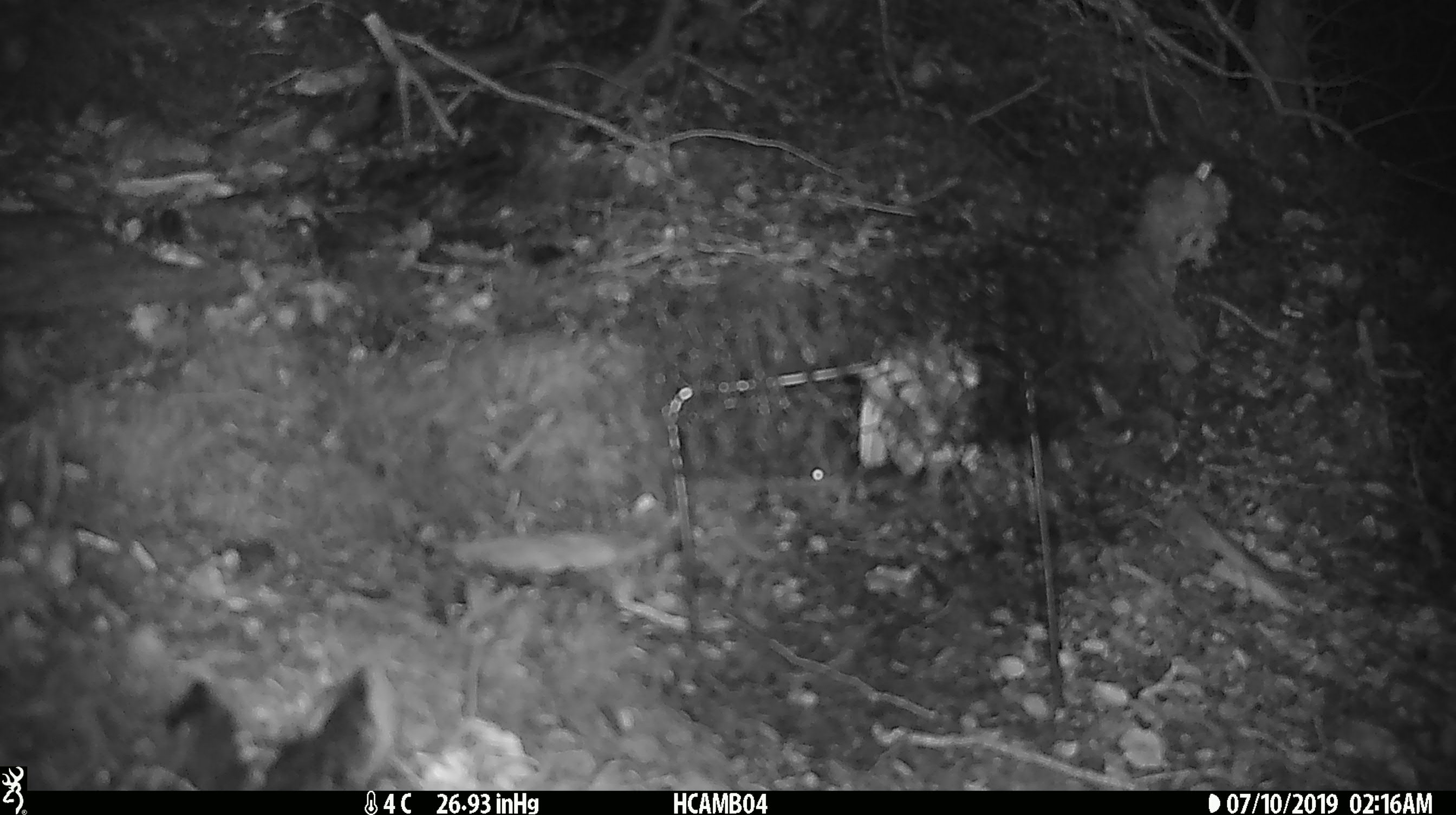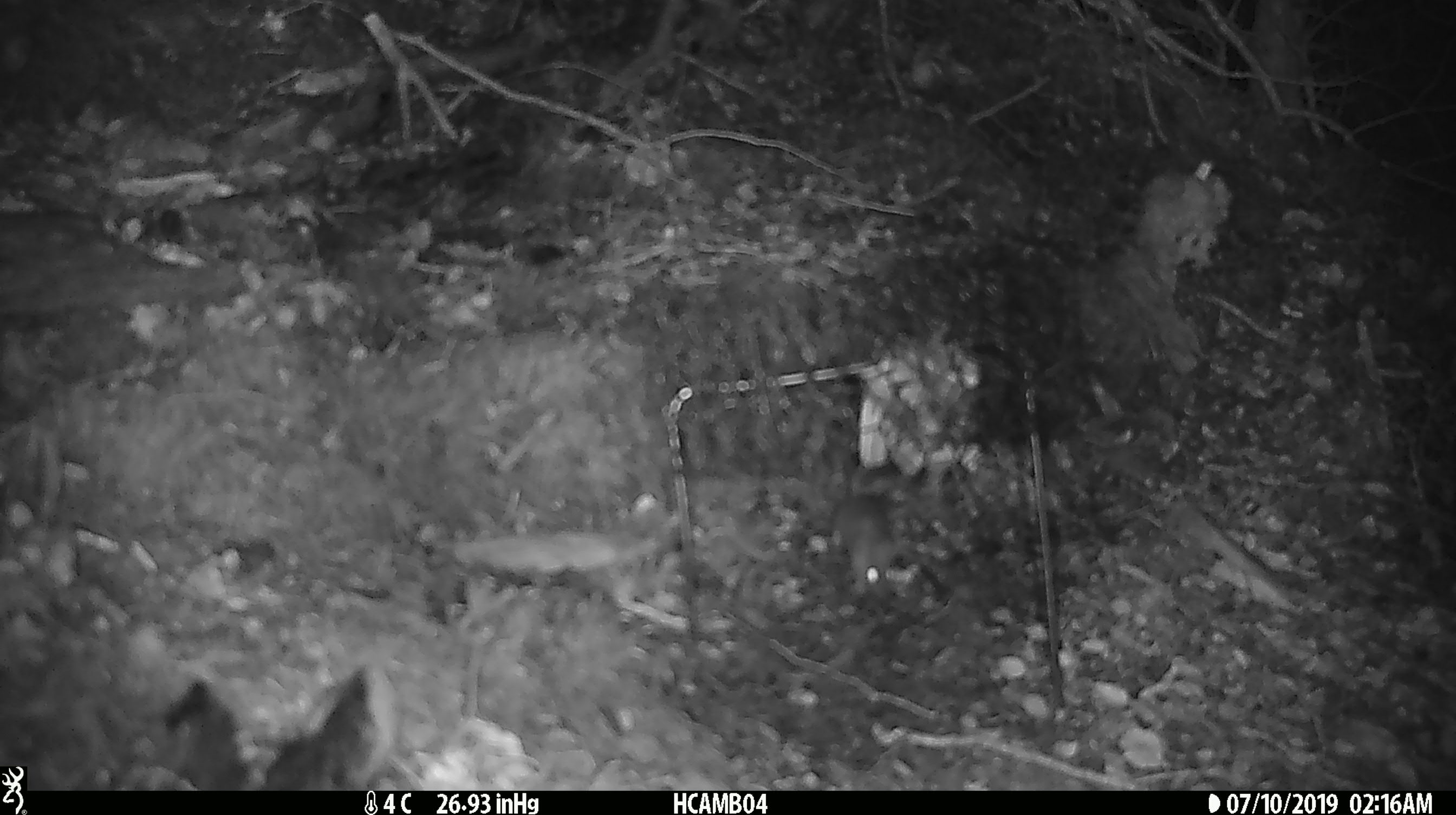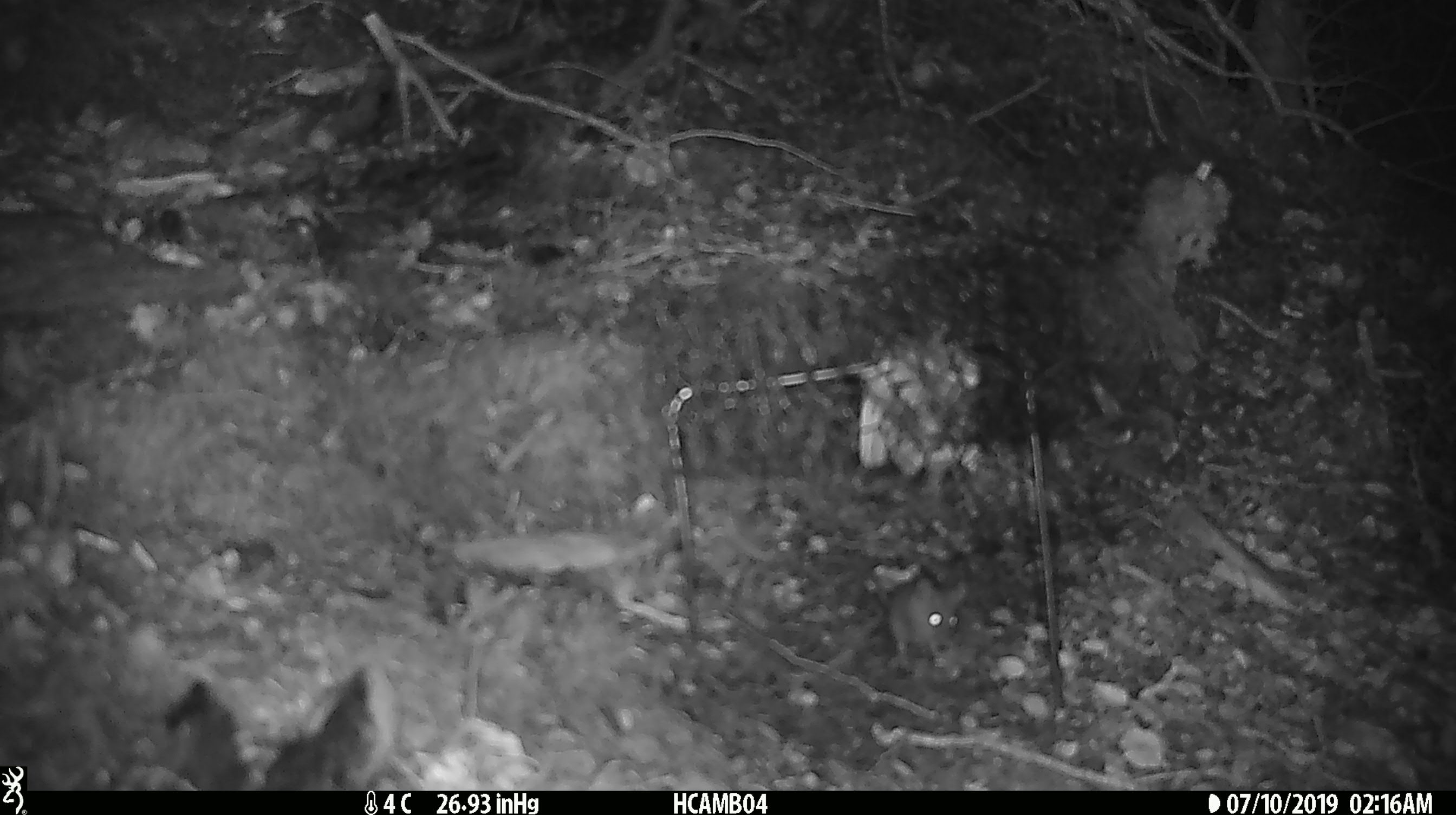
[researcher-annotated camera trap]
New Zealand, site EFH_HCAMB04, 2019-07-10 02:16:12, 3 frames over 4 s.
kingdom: Animalia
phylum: Chordata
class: Mammalia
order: Rodentia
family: Muridae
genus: Mus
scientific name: Mus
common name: mouse